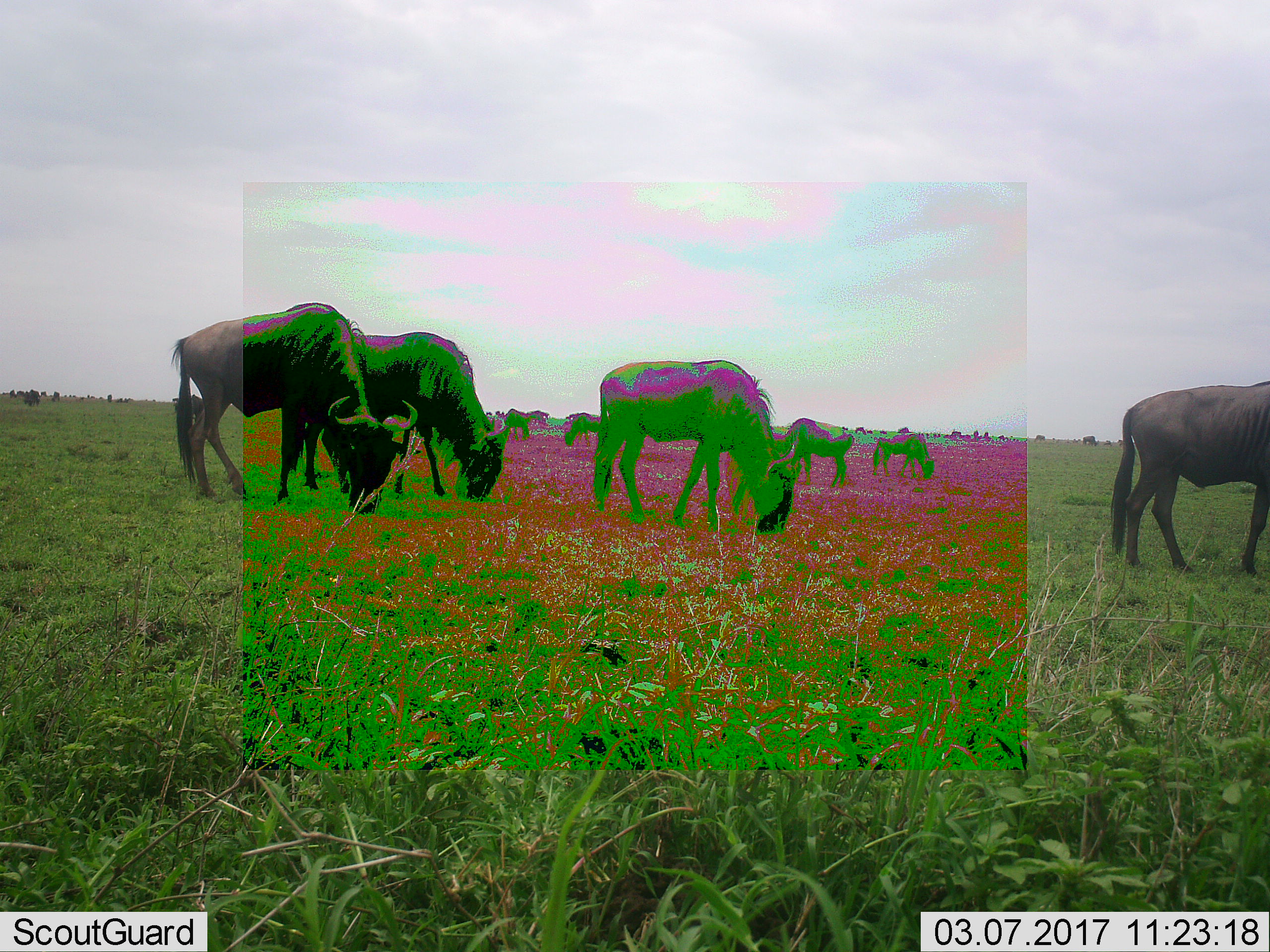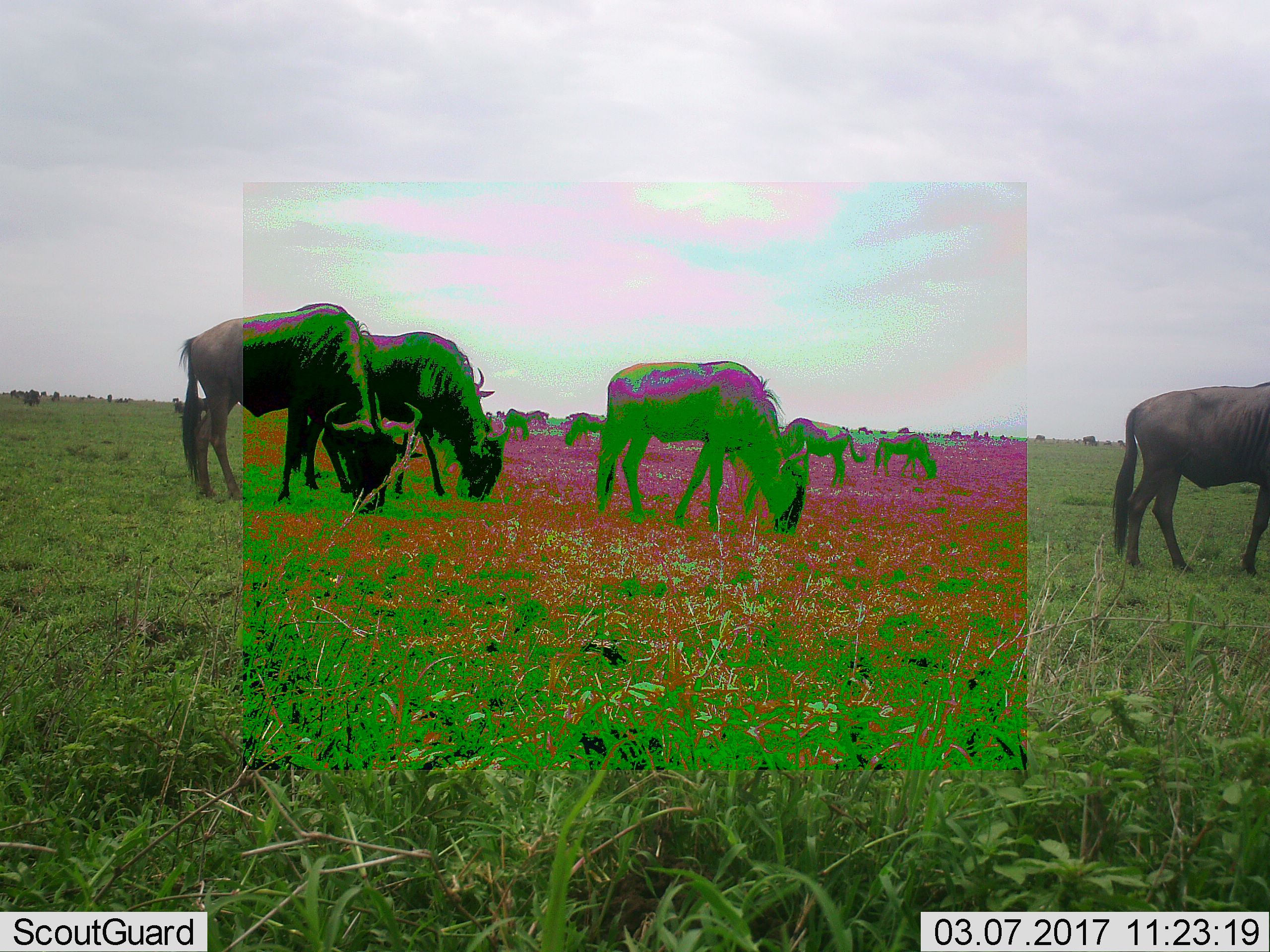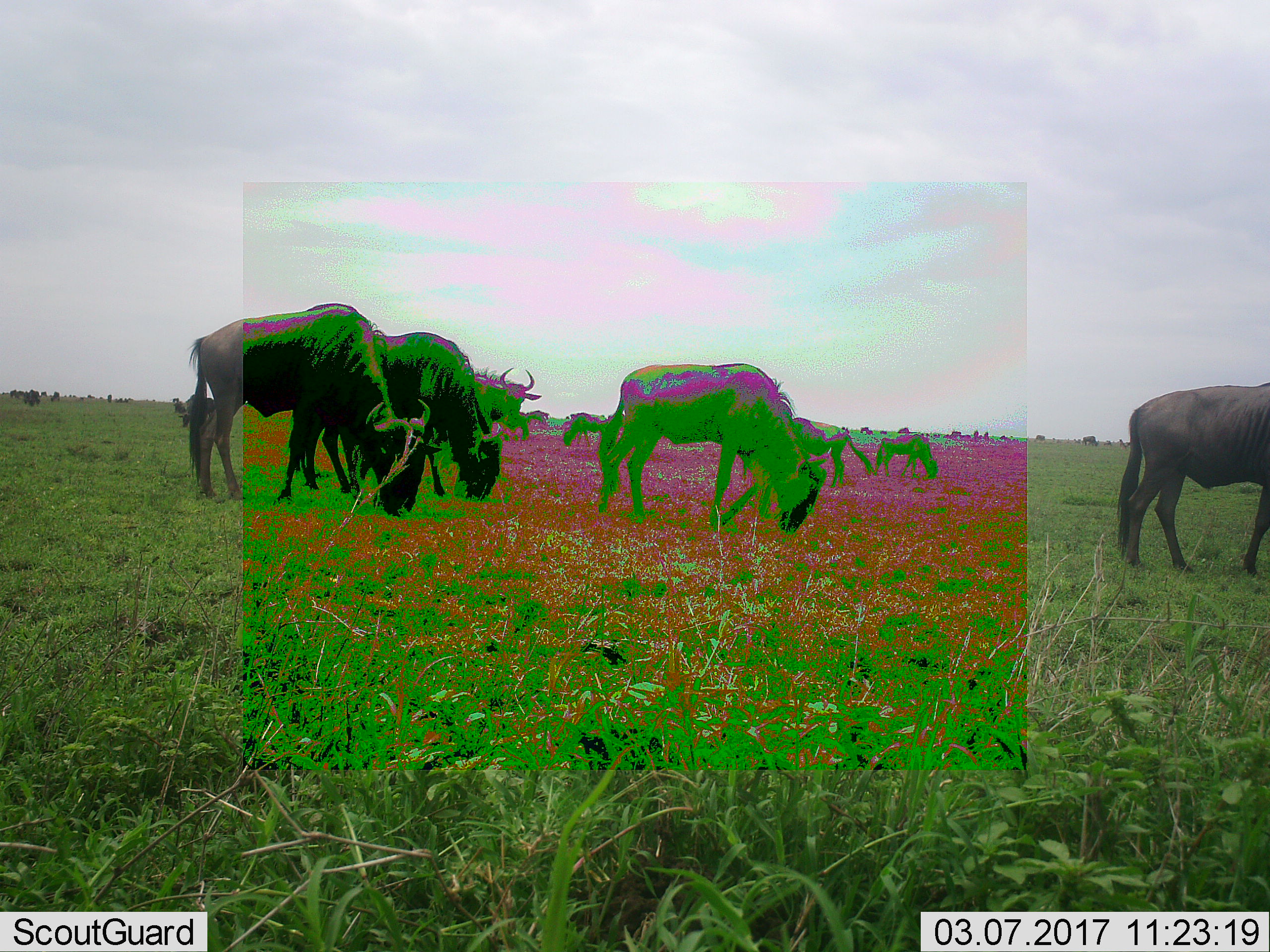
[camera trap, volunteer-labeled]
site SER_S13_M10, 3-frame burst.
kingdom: Animalia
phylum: Chordata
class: Mammalia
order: Artiodactyla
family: Bovidae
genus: Connochaetes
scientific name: Connochaetes taurinus taurinus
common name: blue wildebeest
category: wildebeestblue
Wildebeestblue (blue wildebeest) (Connochaetes taurinus taurinus), count 11-50. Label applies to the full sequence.